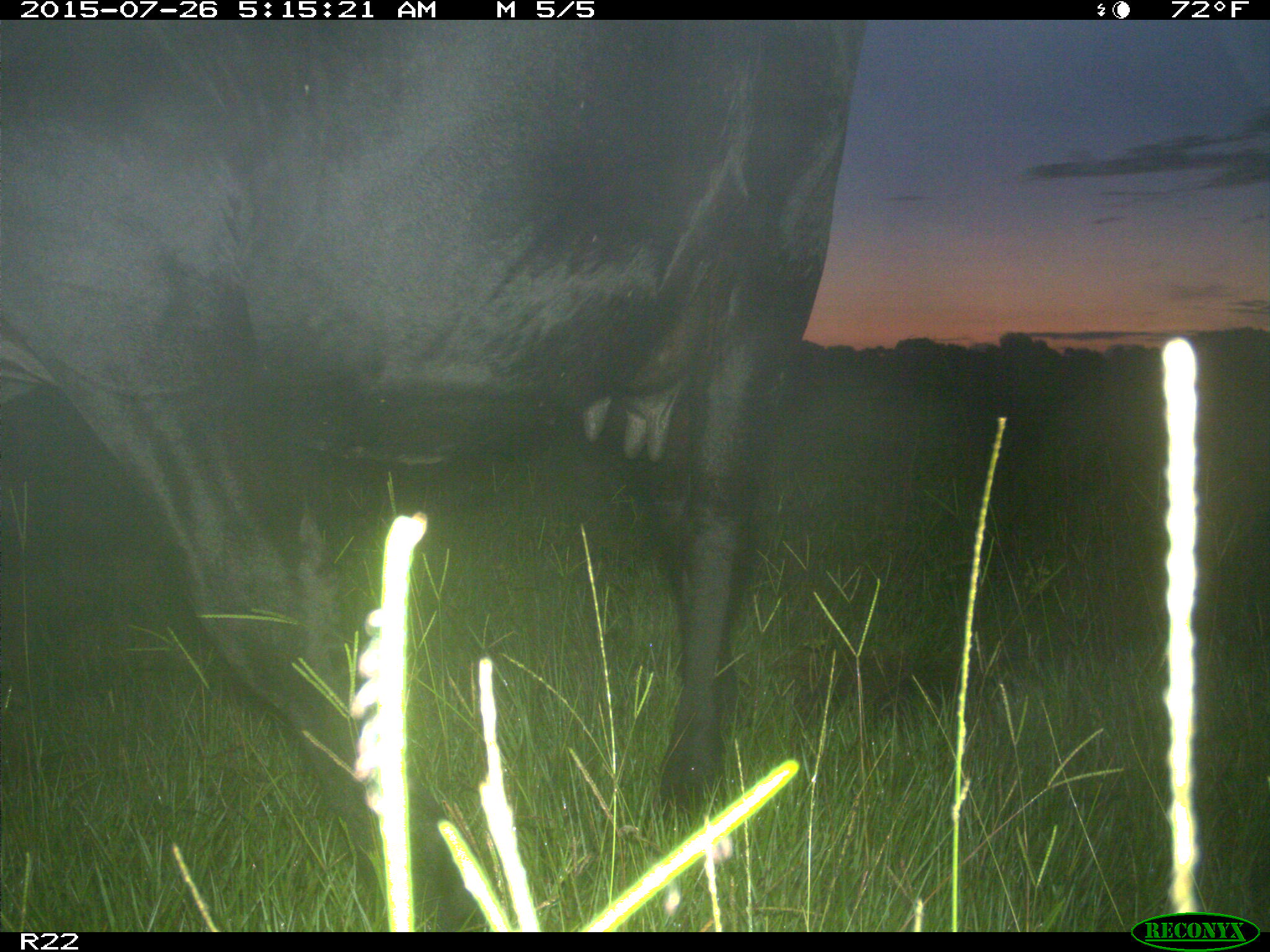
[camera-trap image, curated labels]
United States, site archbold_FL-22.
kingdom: Animalia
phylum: Chordata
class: Mammalia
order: Artiodactyla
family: Bovidae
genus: Bos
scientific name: Bos taurus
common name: domestic cow